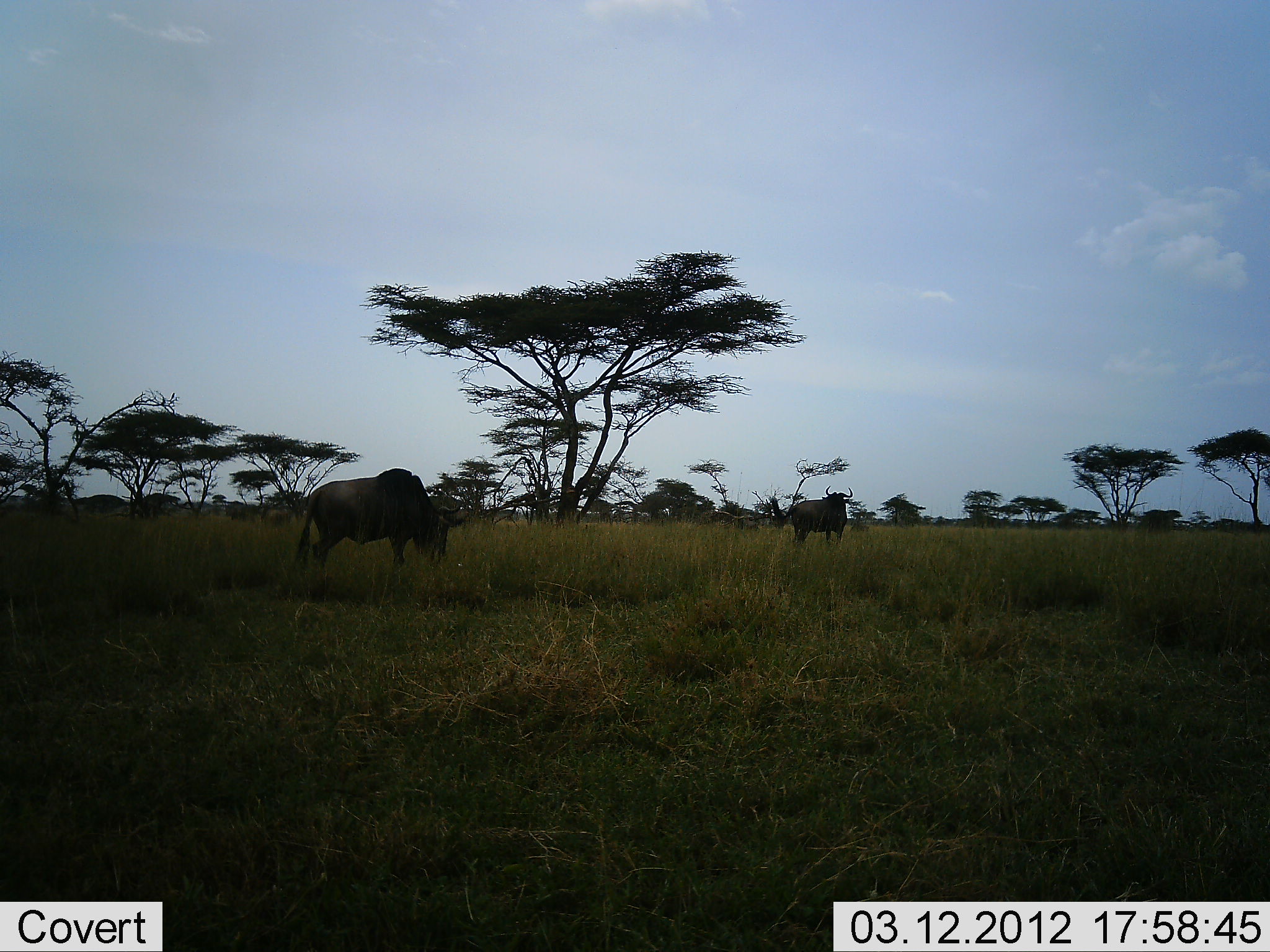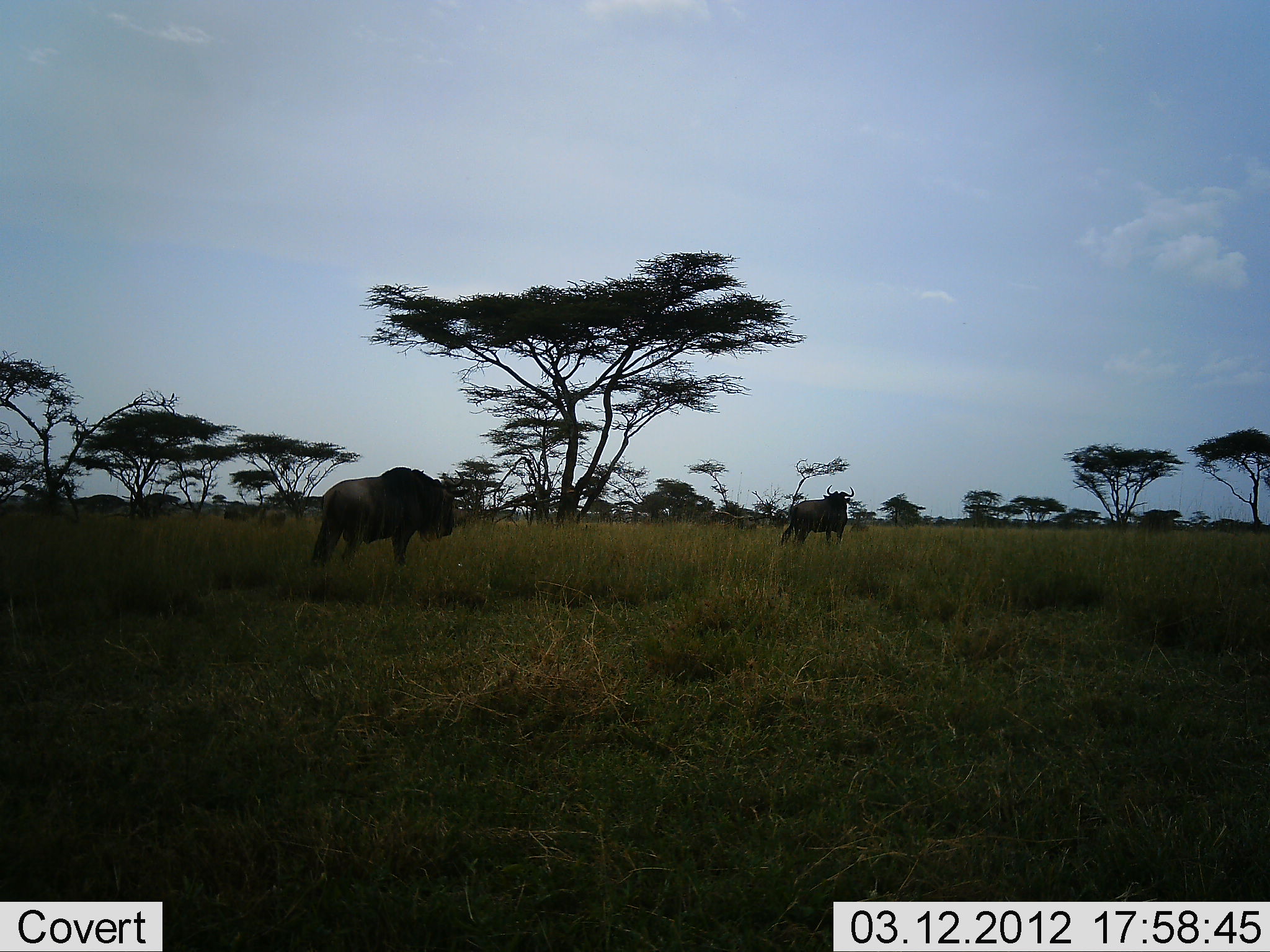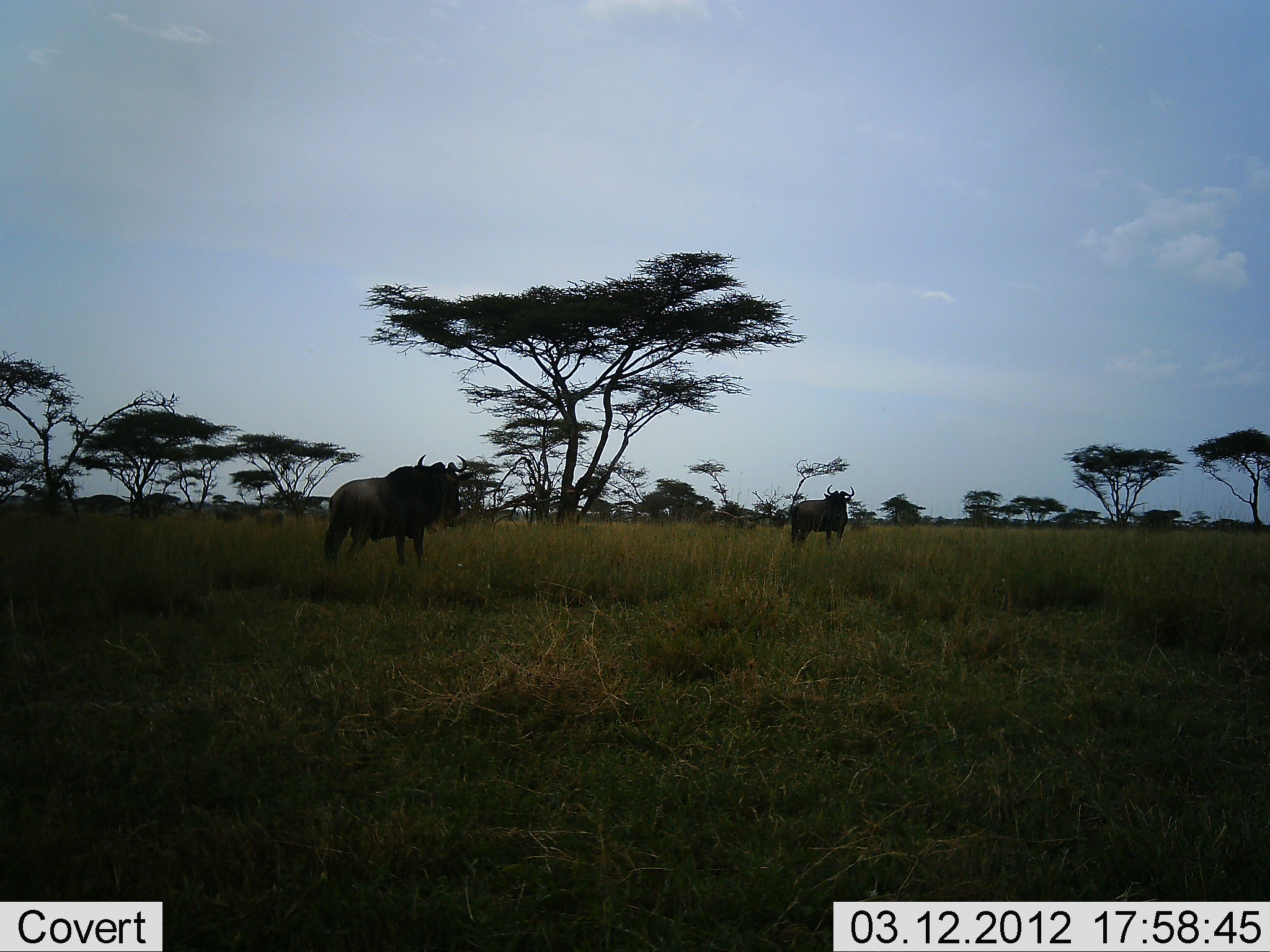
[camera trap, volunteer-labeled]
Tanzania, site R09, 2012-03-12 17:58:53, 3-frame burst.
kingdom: Animalia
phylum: Chordata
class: Mammalia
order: Artiodactyla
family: Bovidae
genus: Connochaetes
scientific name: Connochaetes taurinus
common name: blue wildebeest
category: wildebeest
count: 2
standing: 92%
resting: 0%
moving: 17%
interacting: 8%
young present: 0%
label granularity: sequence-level